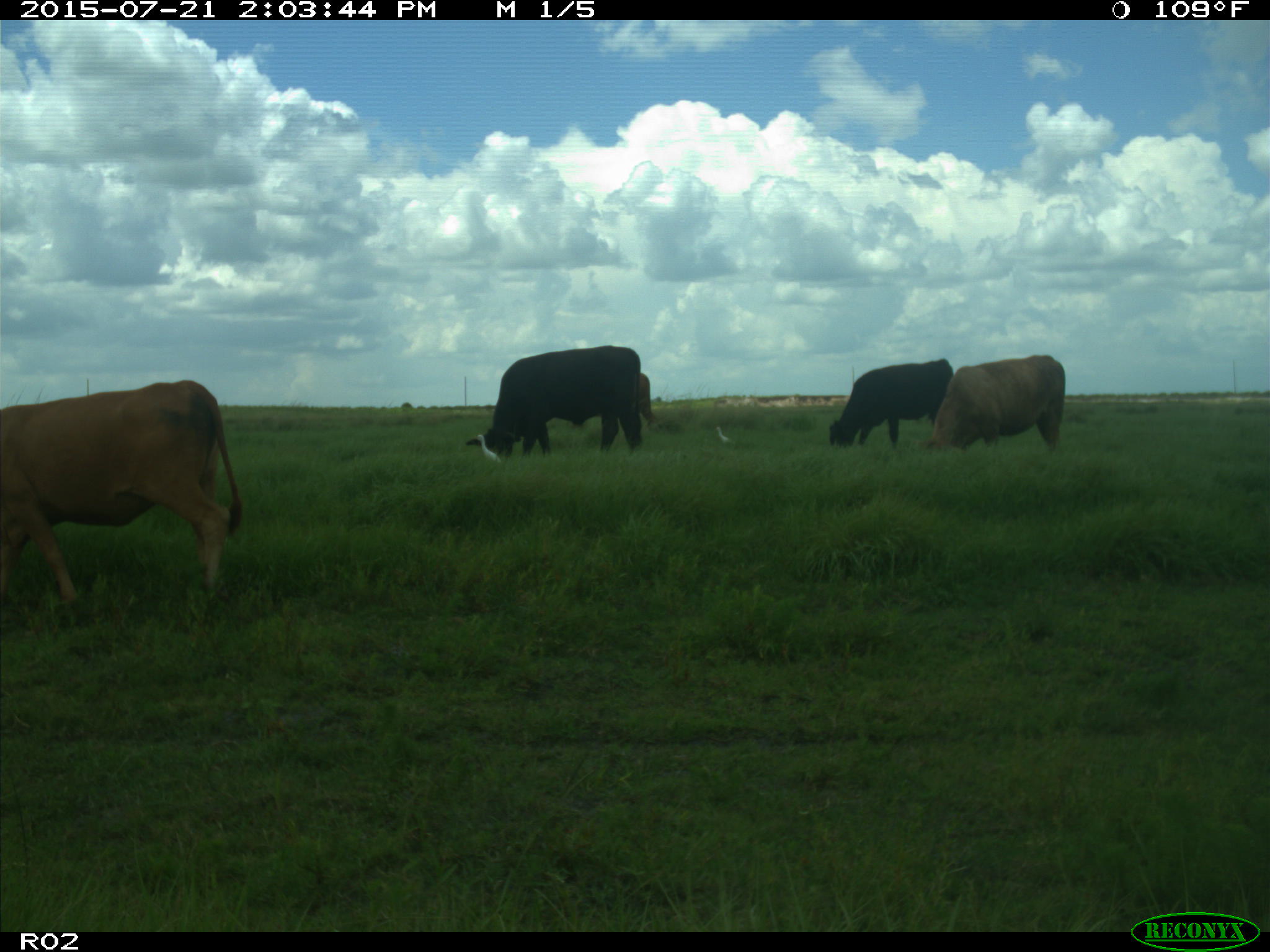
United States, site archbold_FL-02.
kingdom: Animalia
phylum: Chordata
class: Mammalia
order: Artiodactyla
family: Bovidae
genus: Bos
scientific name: Bos taurus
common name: domestic cow